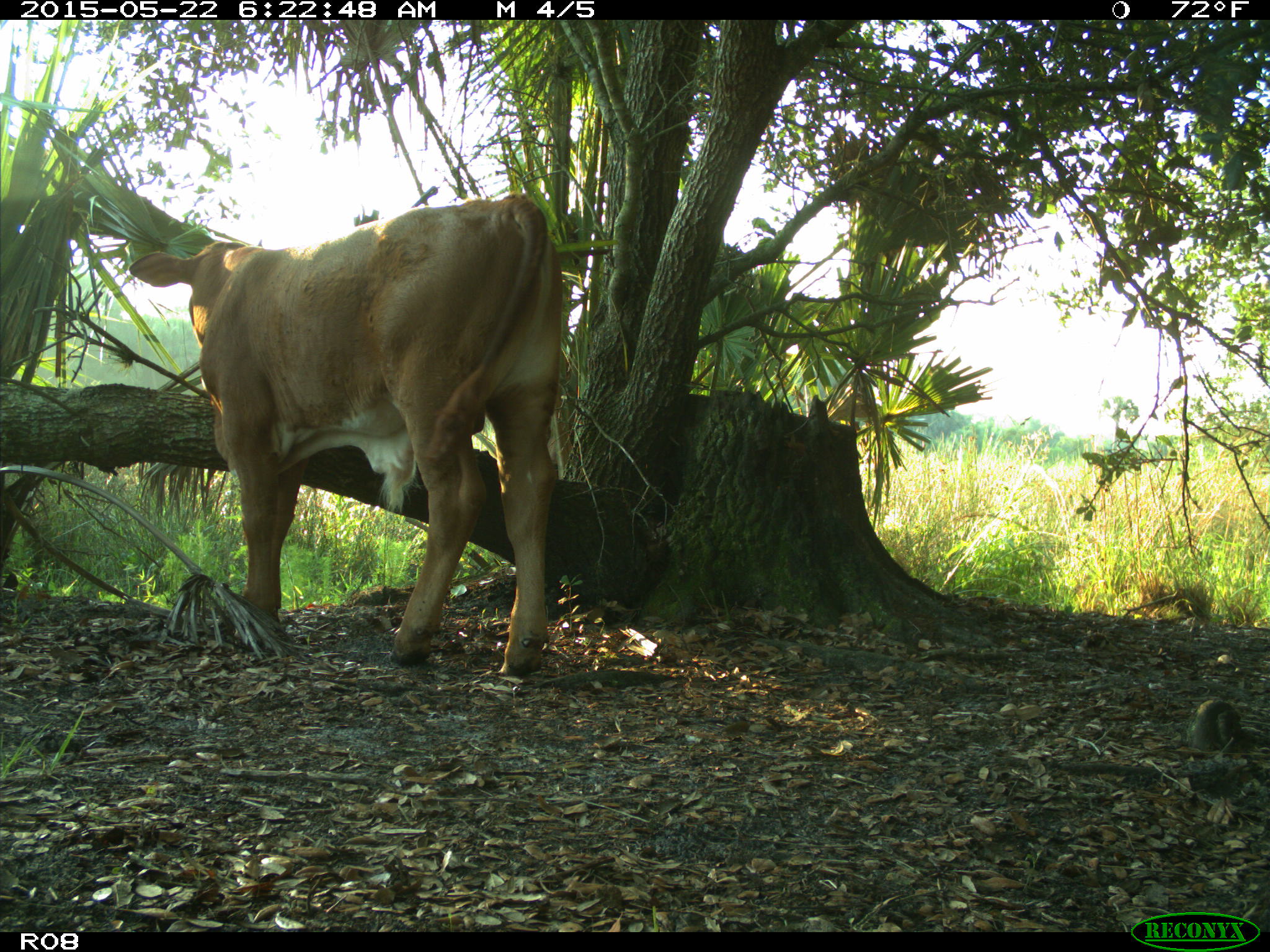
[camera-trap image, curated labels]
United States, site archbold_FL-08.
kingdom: Animalia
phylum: Chordata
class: Mammalia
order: Artiodactyla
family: Bovidae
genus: Bos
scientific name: Bos taurus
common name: domestic cow